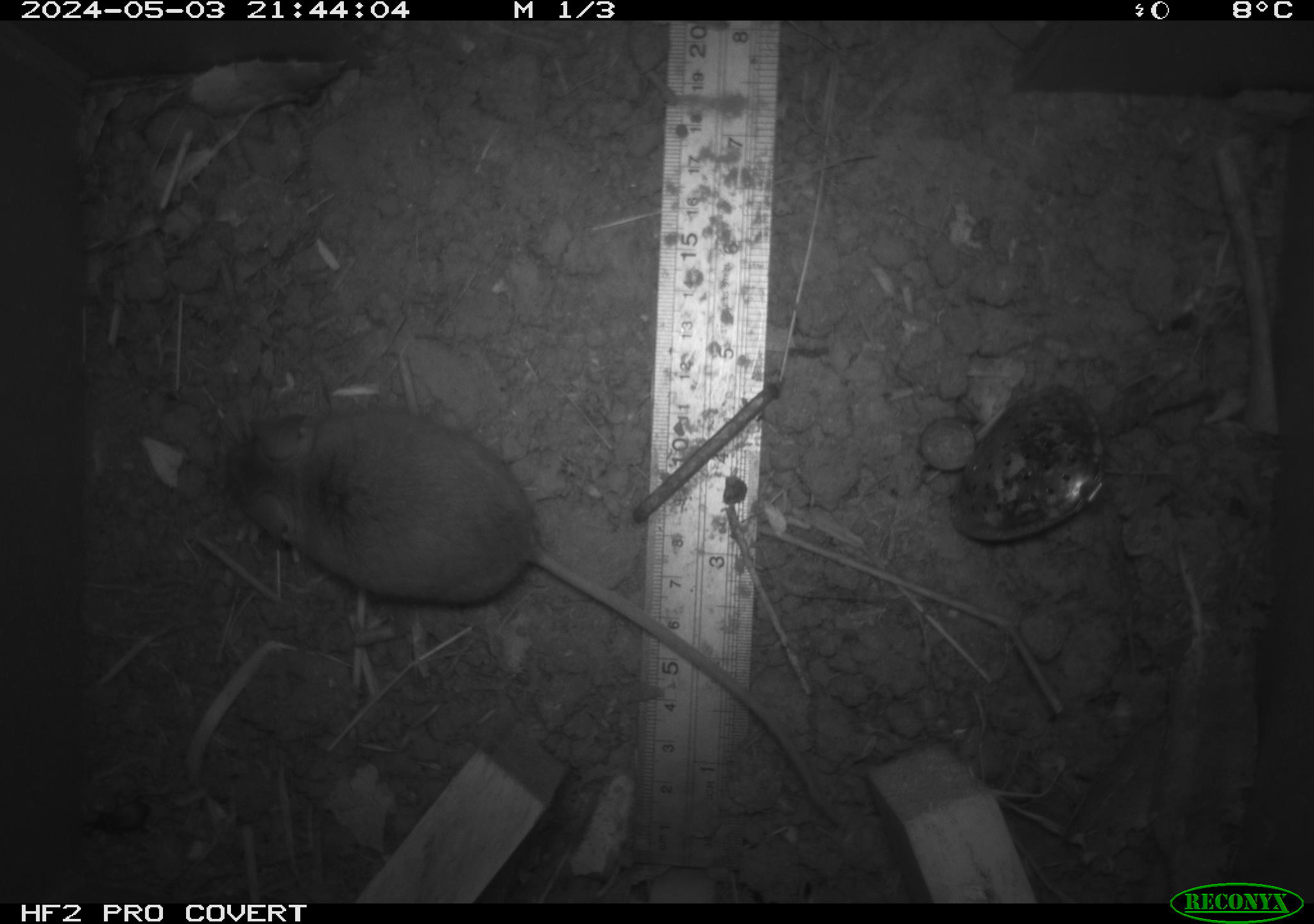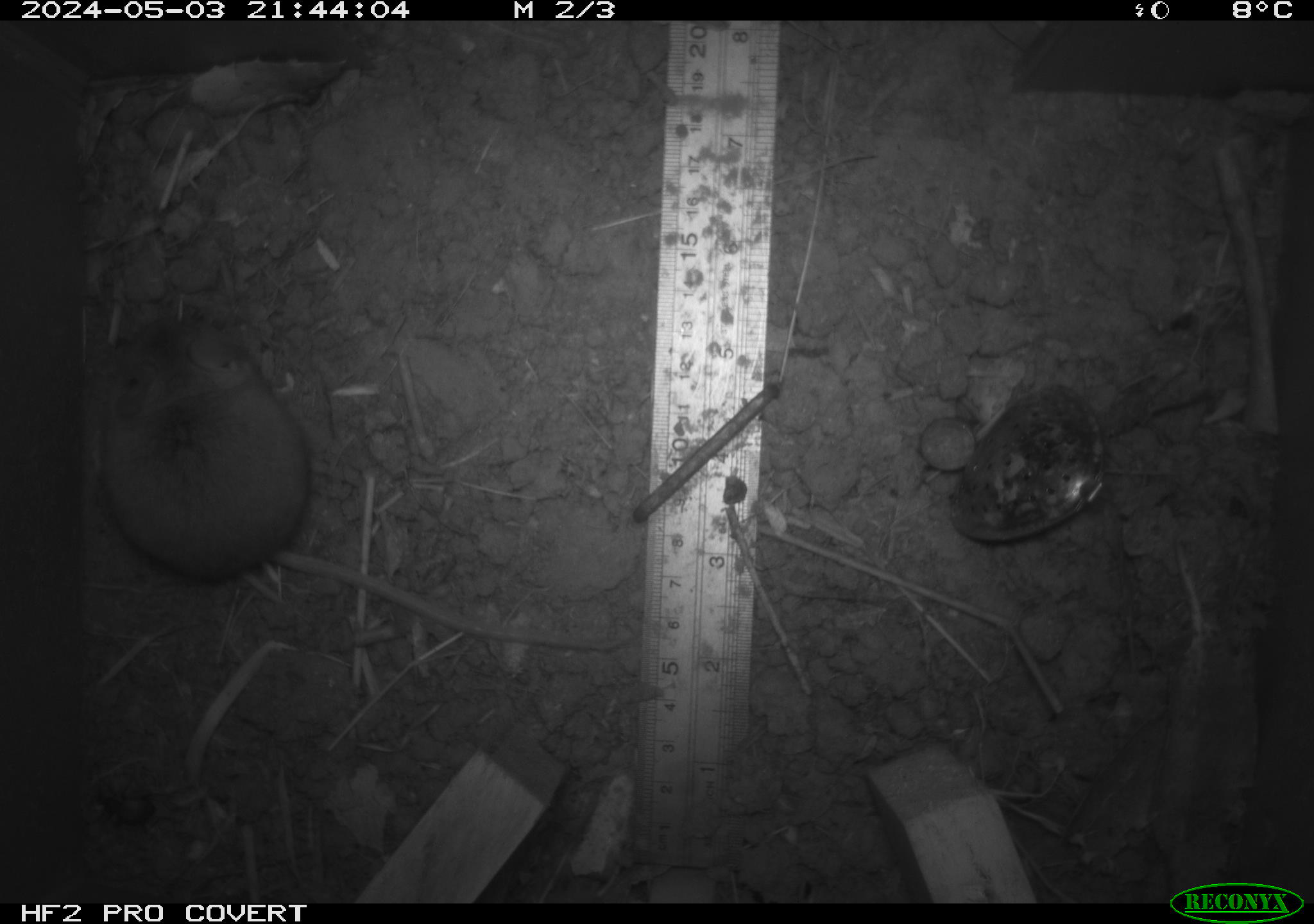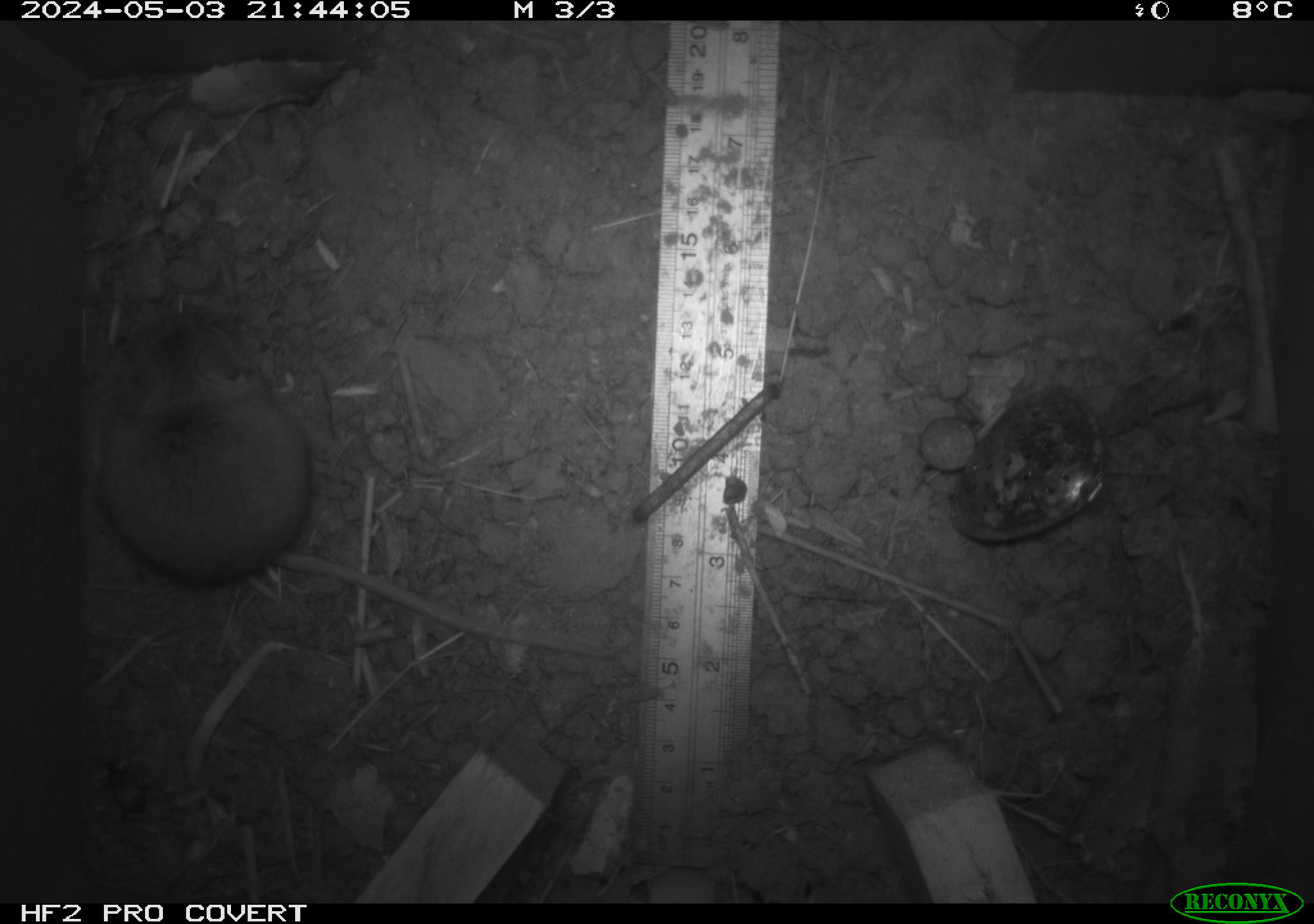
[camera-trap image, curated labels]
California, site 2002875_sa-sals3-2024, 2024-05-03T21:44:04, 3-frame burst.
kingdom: Animalia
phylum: Chordata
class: Mammalia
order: Rodentia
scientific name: Rodentia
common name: rodent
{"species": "rodent (Rodentia)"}